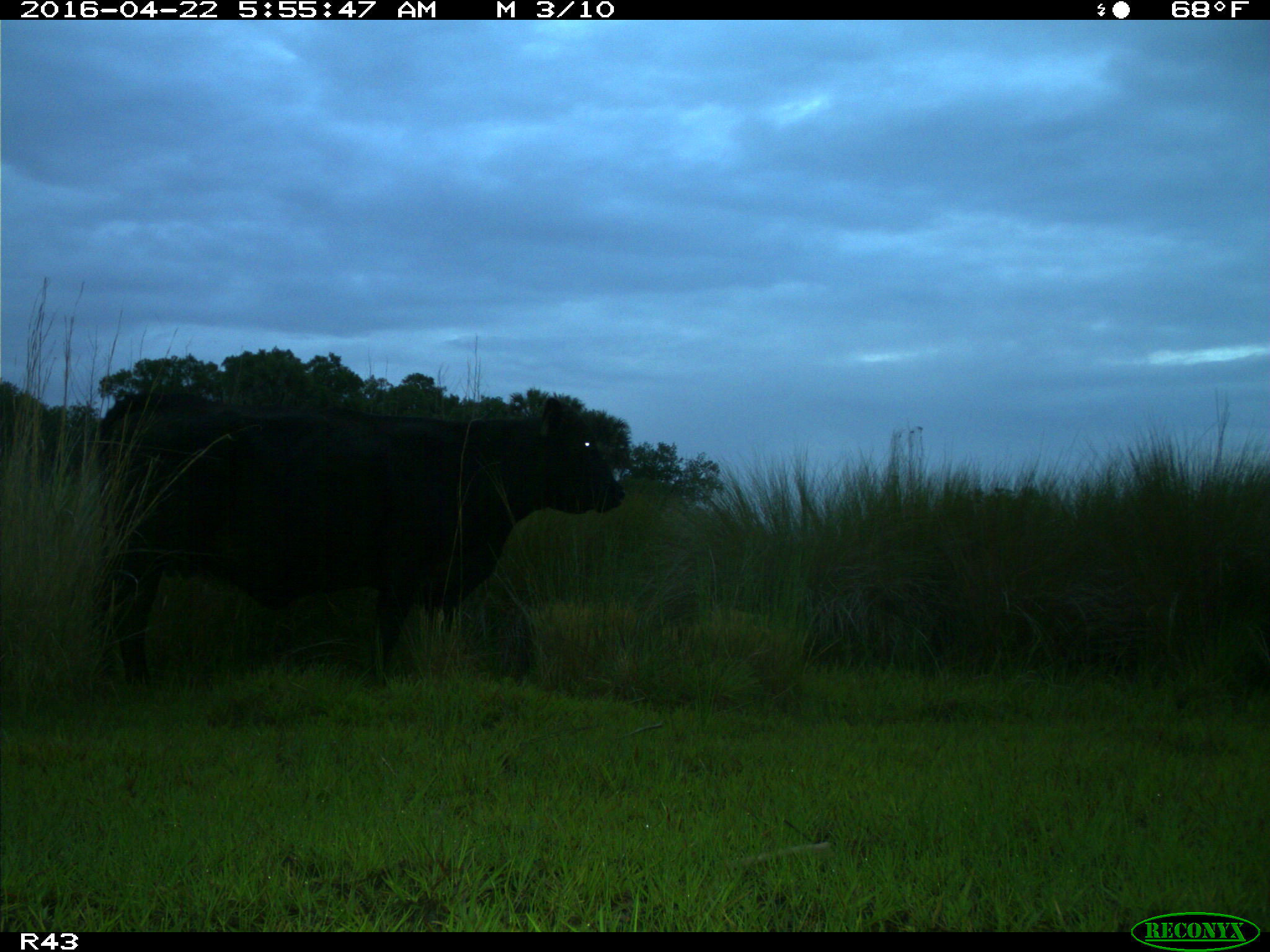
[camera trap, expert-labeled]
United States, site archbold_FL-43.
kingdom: Animalia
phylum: Chordata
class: Mammalia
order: Artiodactyla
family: Bovidae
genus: Bos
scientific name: Bos taurus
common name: domestic cow